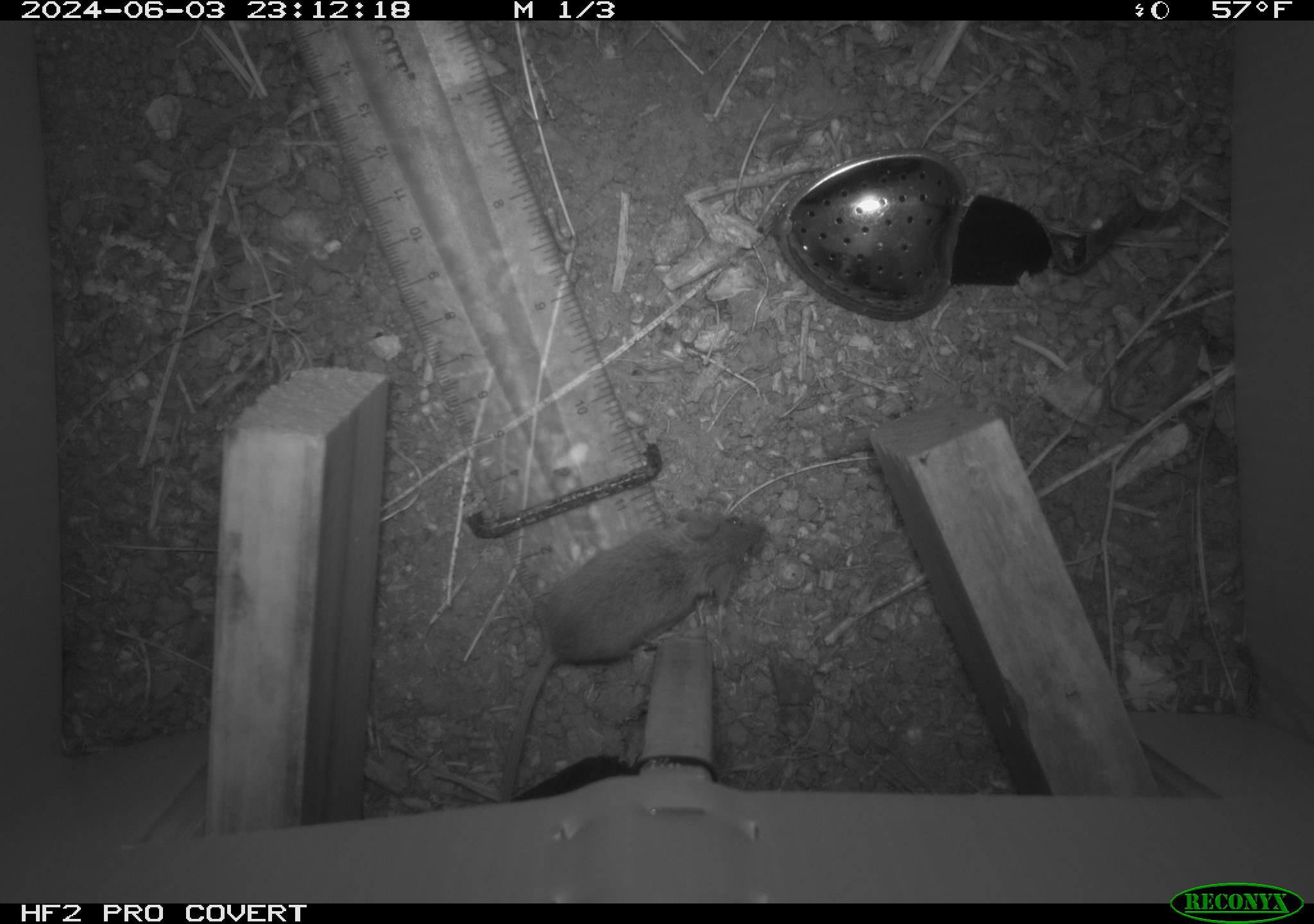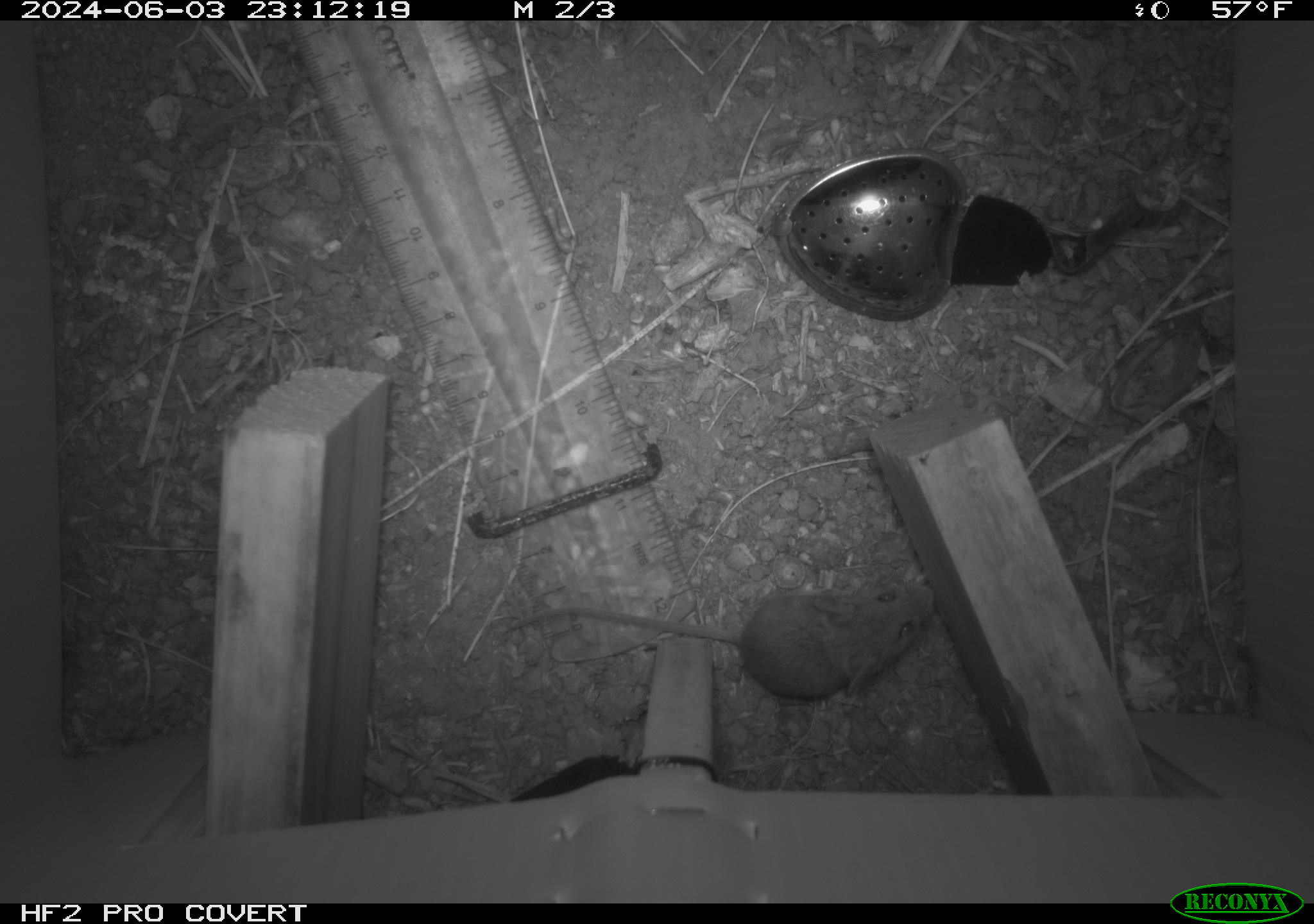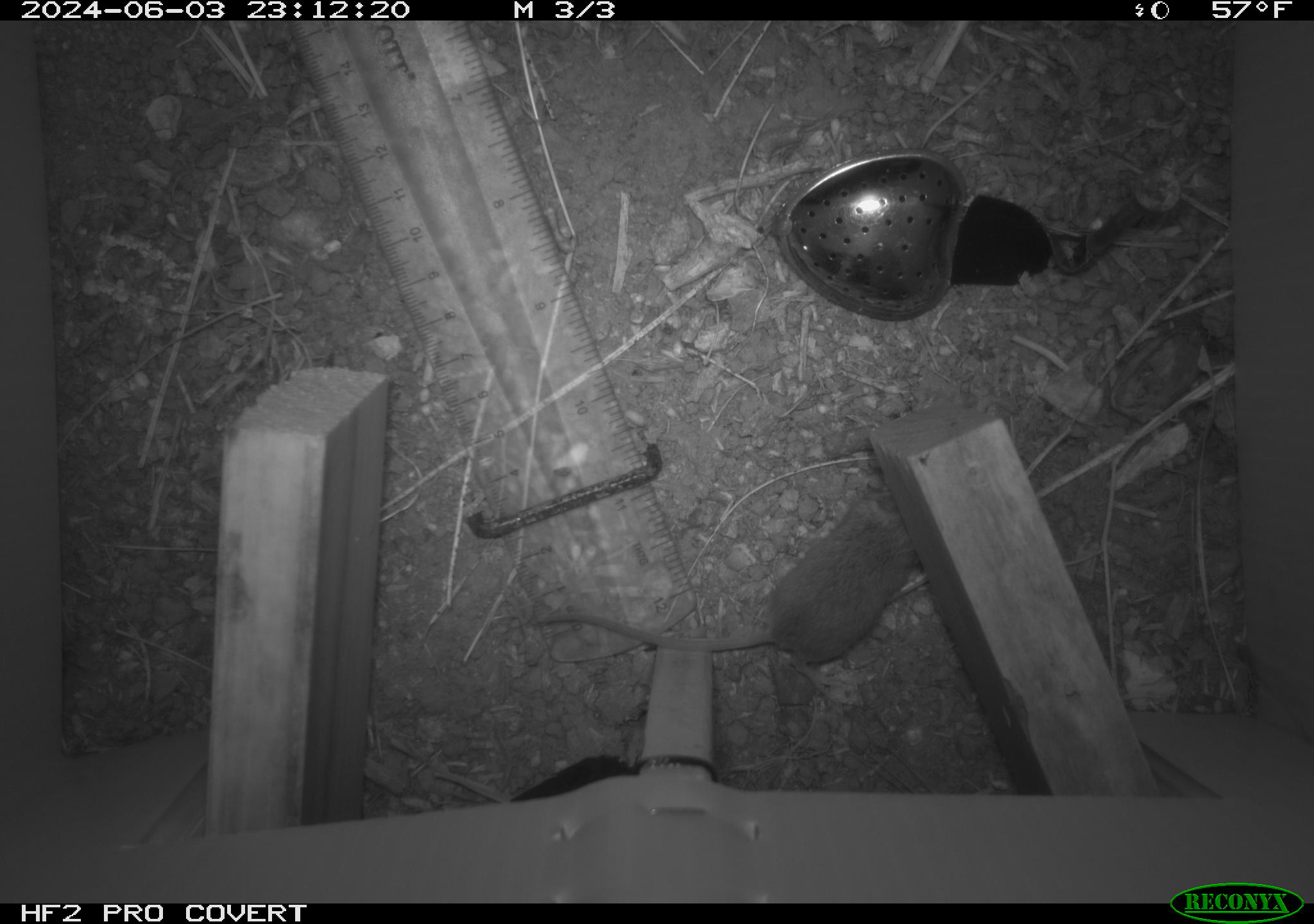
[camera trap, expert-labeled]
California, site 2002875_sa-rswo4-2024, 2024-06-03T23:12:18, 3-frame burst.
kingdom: Animalia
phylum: Chordata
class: Mammalia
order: Rodentia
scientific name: Rodentia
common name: mouse species